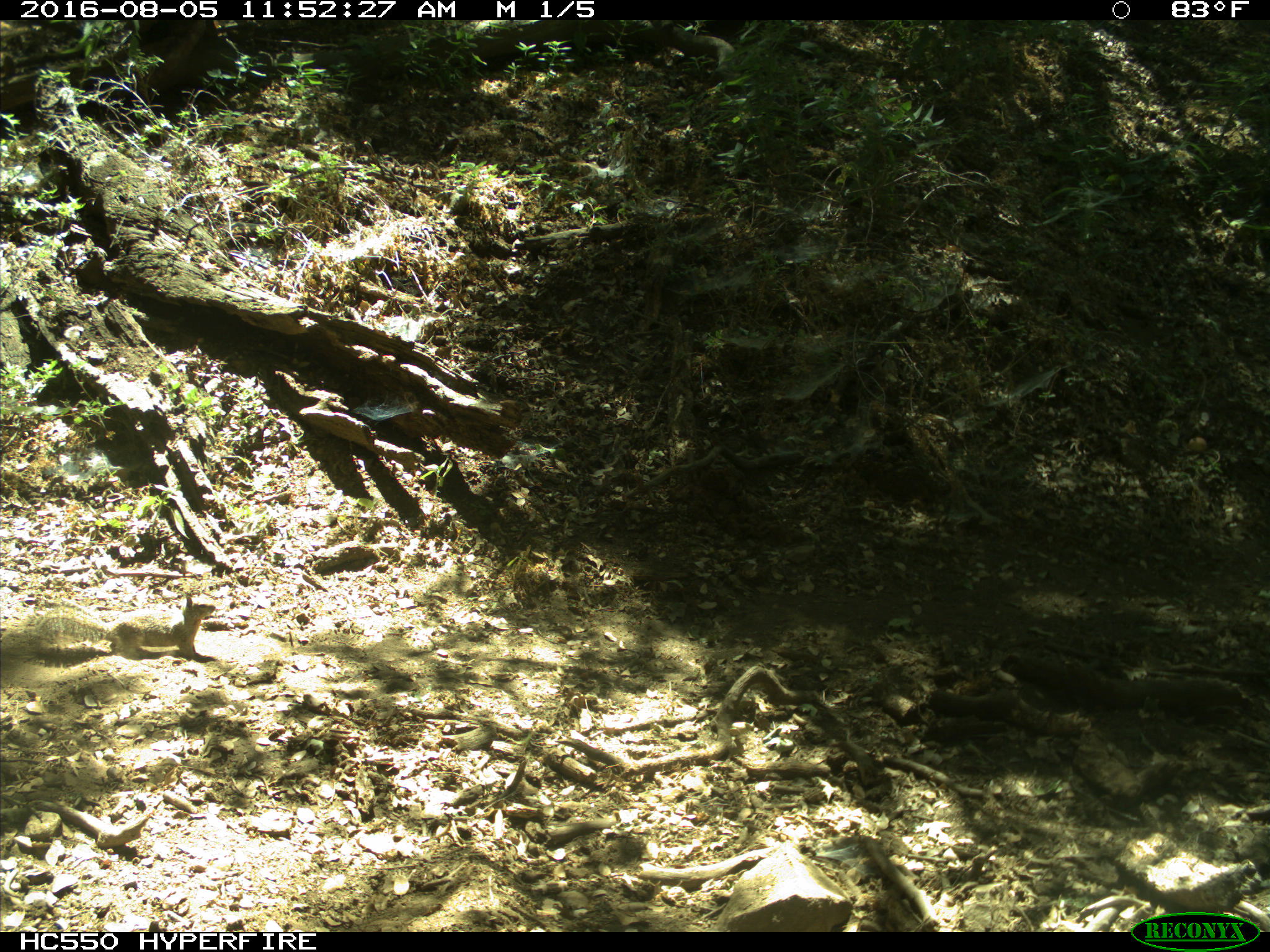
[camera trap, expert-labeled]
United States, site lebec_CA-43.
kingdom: Animalia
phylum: Chordata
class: Mammalia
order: Rodentia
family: Sciuridae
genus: Otospermophilus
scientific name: Otospermophilus beecheyi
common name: california ground squirrel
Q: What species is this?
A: Otospermophilus beecheyi (california ground squirrel).